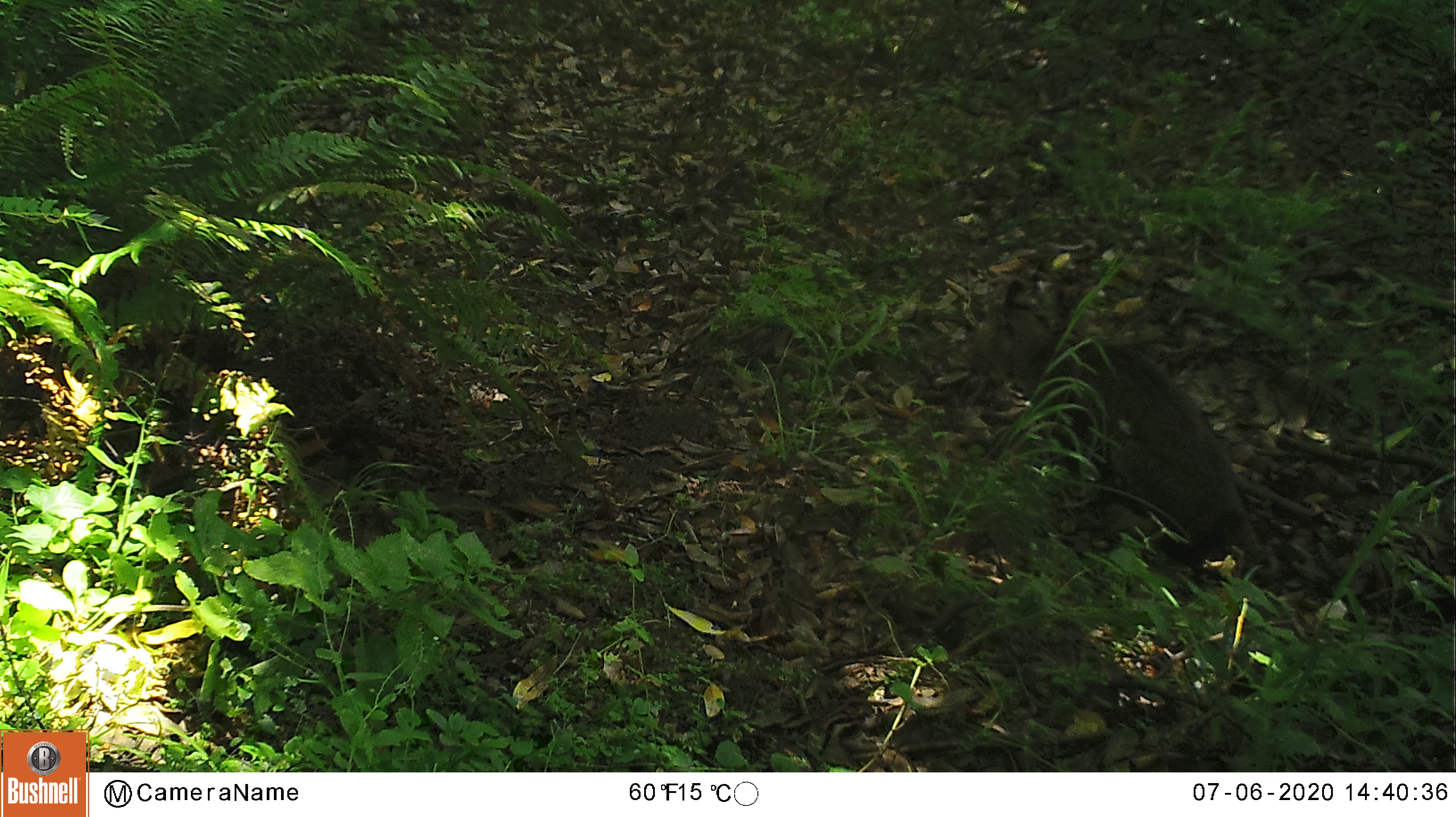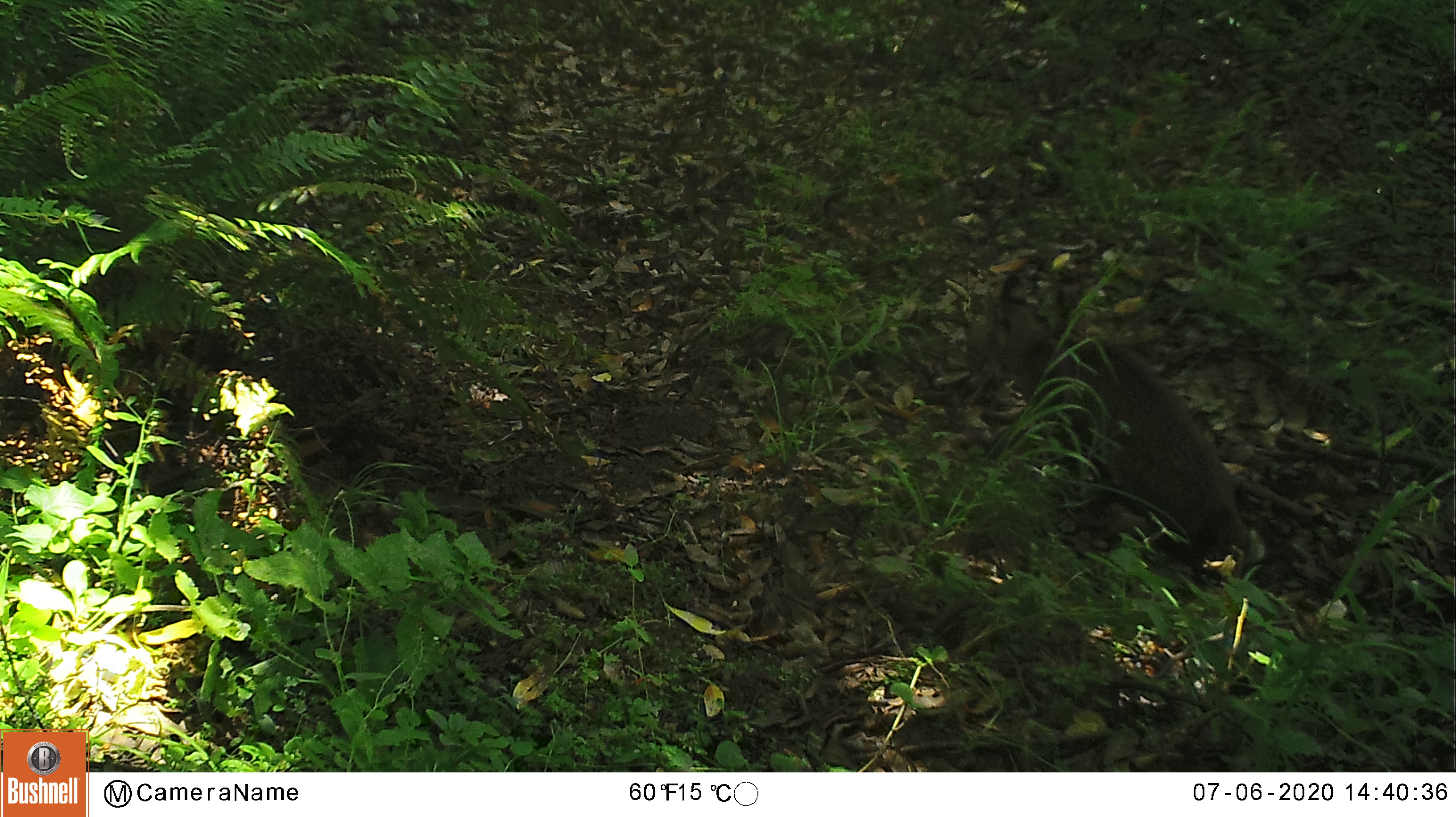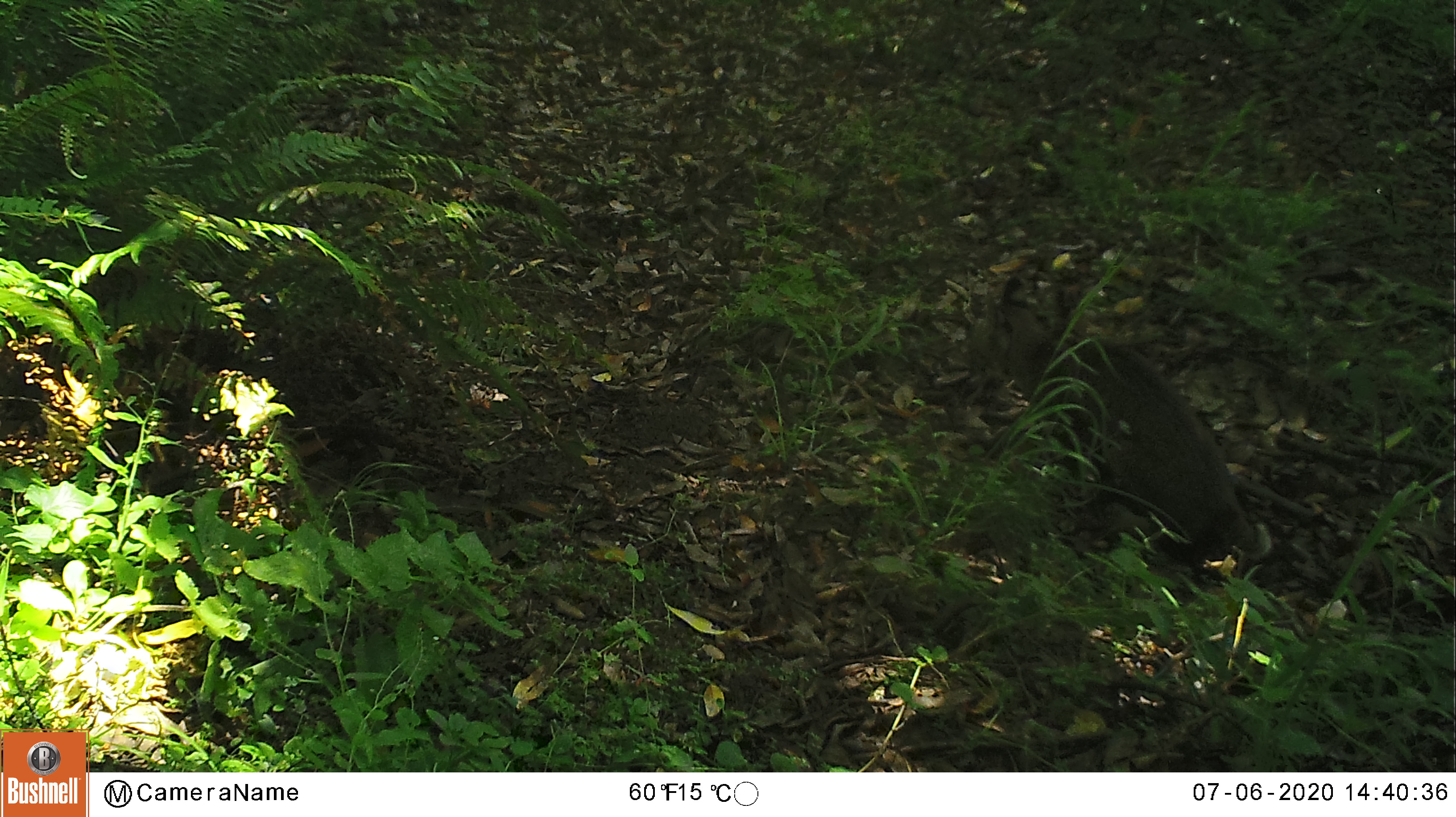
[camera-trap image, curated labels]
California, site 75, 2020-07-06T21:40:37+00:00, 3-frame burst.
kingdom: Animalia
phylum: Chordata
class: Mammalia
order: Carnivora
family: Felidae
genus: Lynx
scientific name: Lynx rufus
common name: bobcat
Bobcat (Lynx rufus).